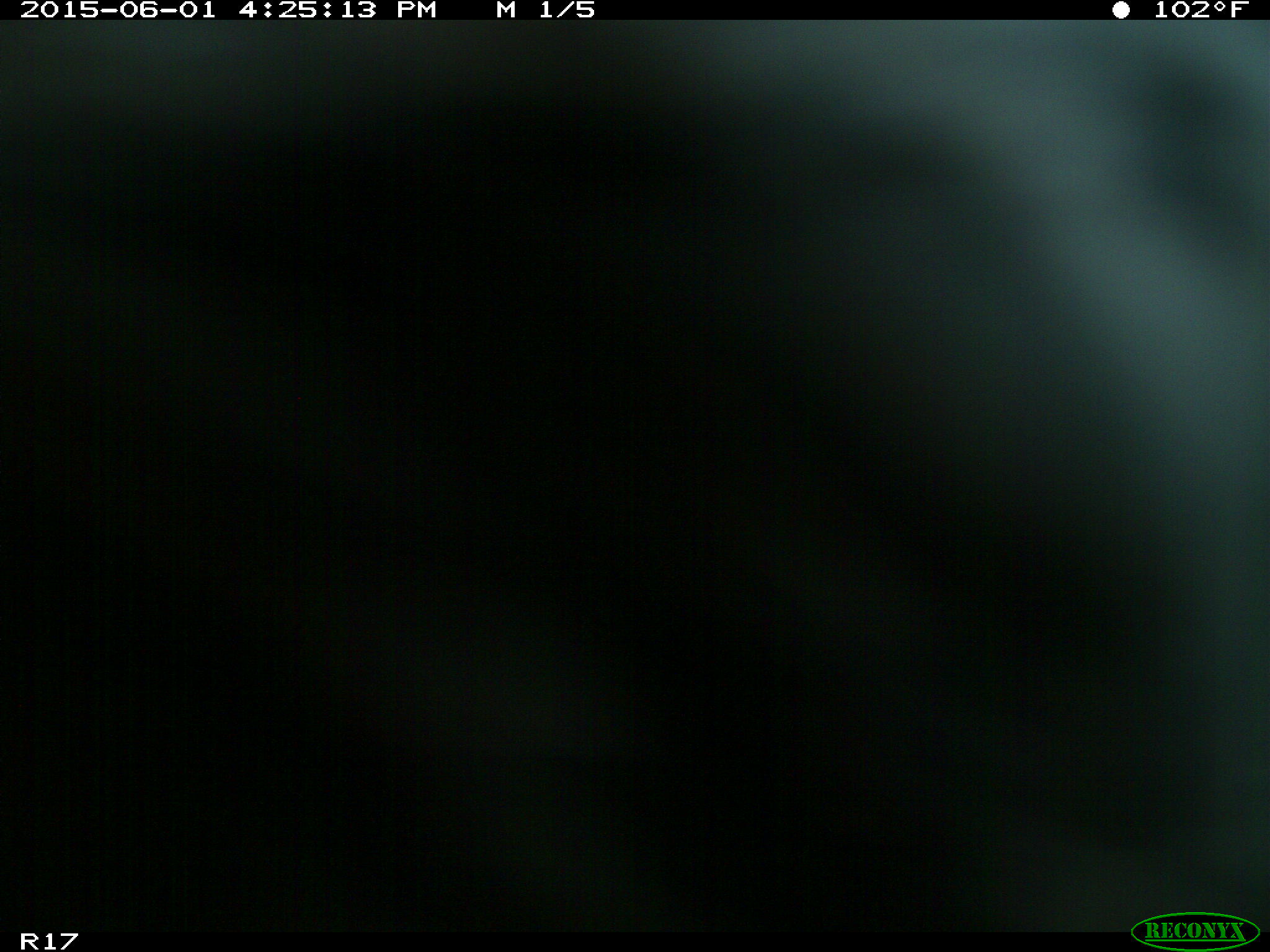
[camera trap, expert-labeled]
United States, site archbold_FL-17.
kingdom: Animalia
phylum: Chordata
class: Mammalia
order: Artiodactyla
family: Bovidae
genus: Bos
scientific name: Bos taurus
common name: domestic cow